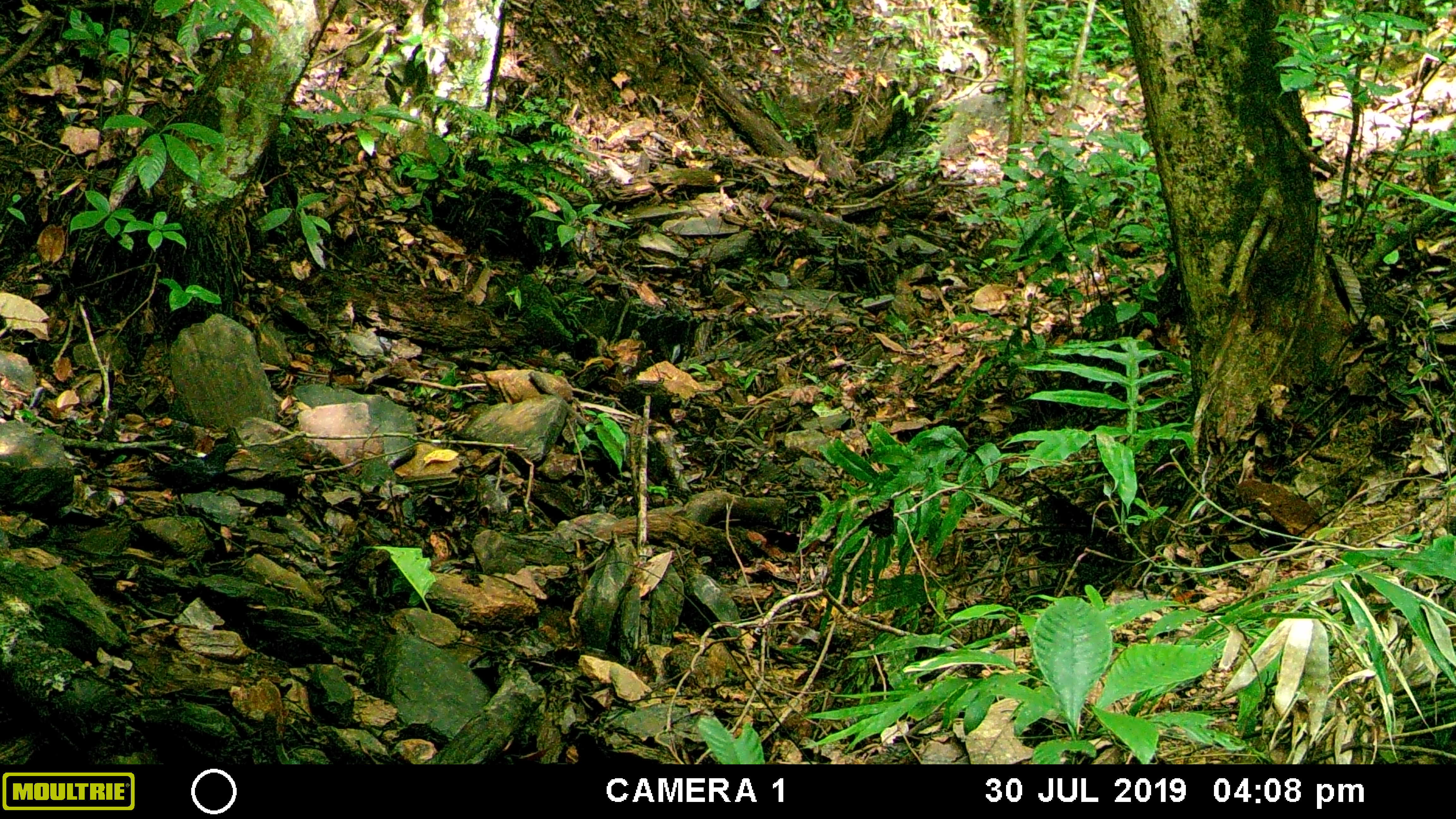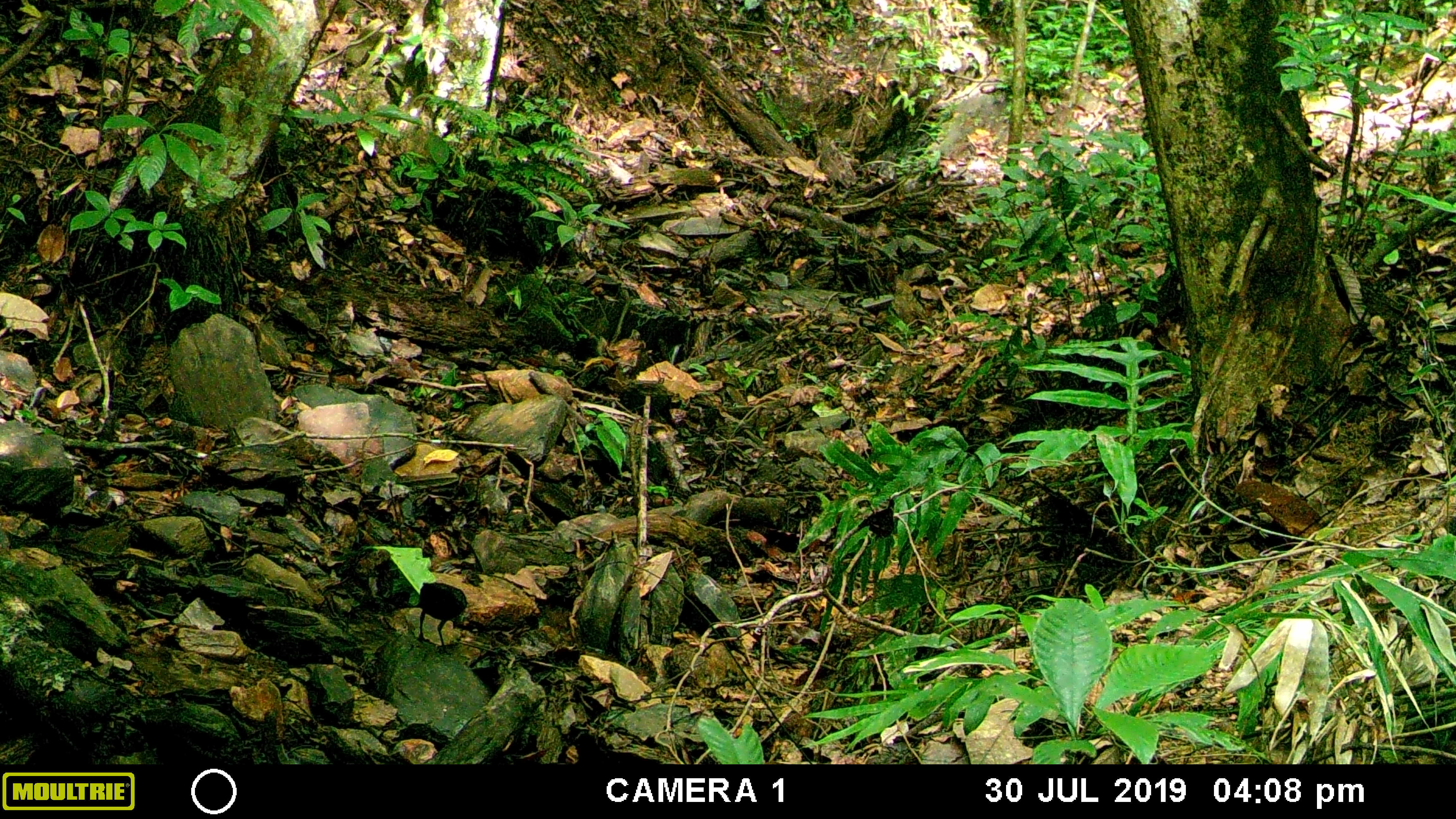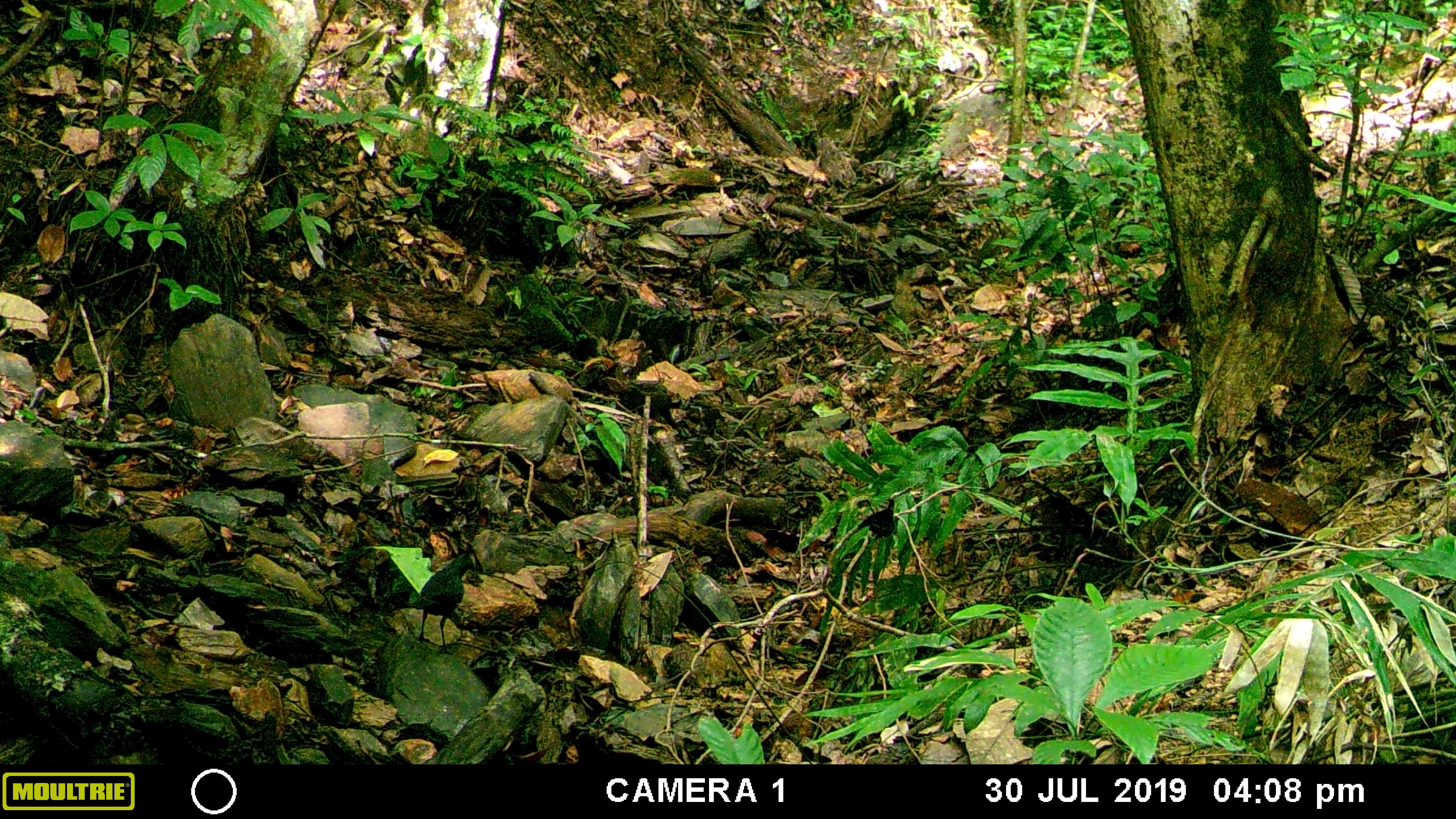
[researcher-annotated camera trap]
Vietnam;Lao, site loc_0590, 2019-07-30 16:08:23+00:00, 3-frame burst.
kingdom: Animalia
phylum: Chordata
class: Aves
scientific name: Aves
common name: bird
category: unidentified bird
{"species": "unidentified bird (bird) (Aves)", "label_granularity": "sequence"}